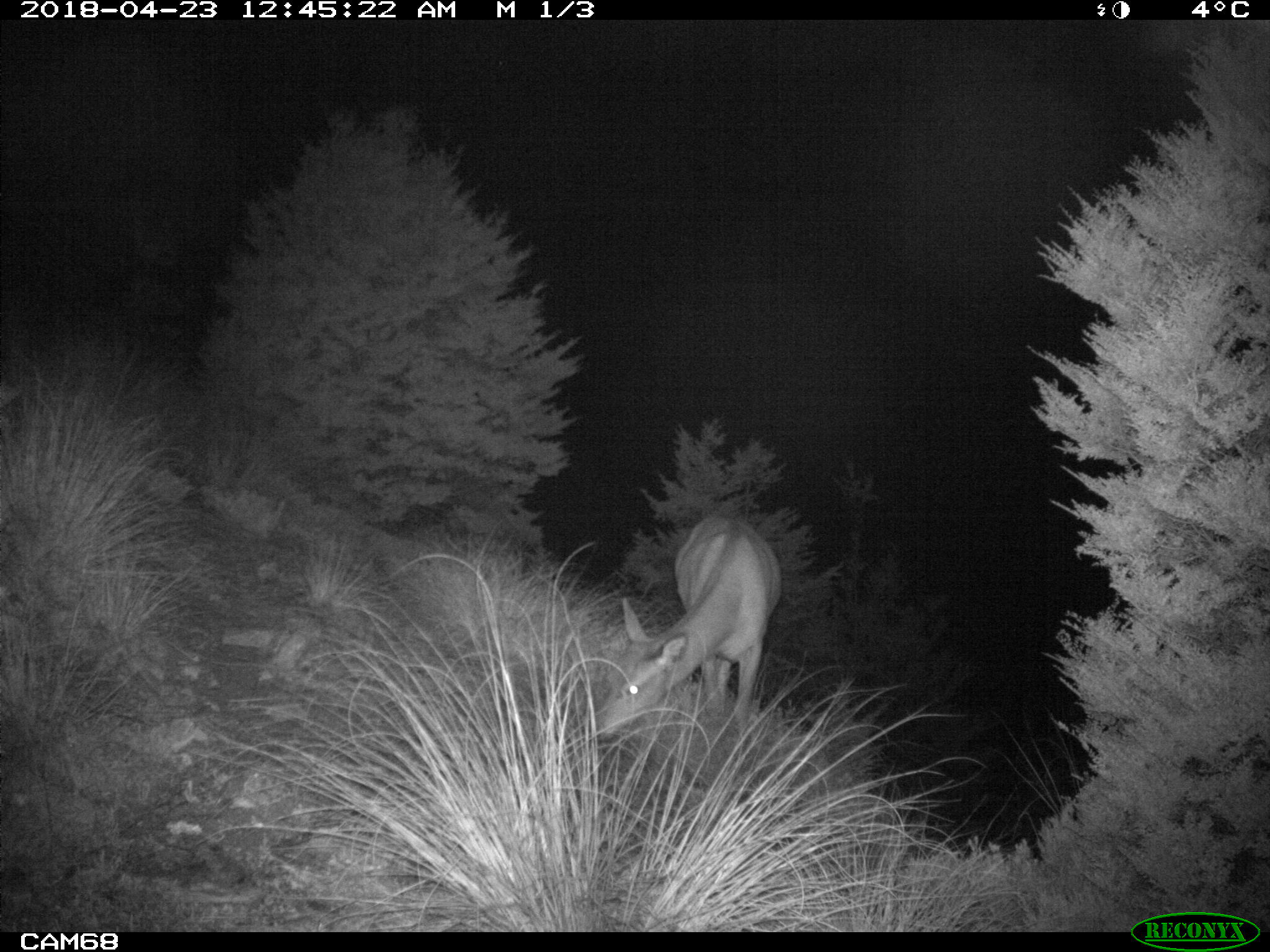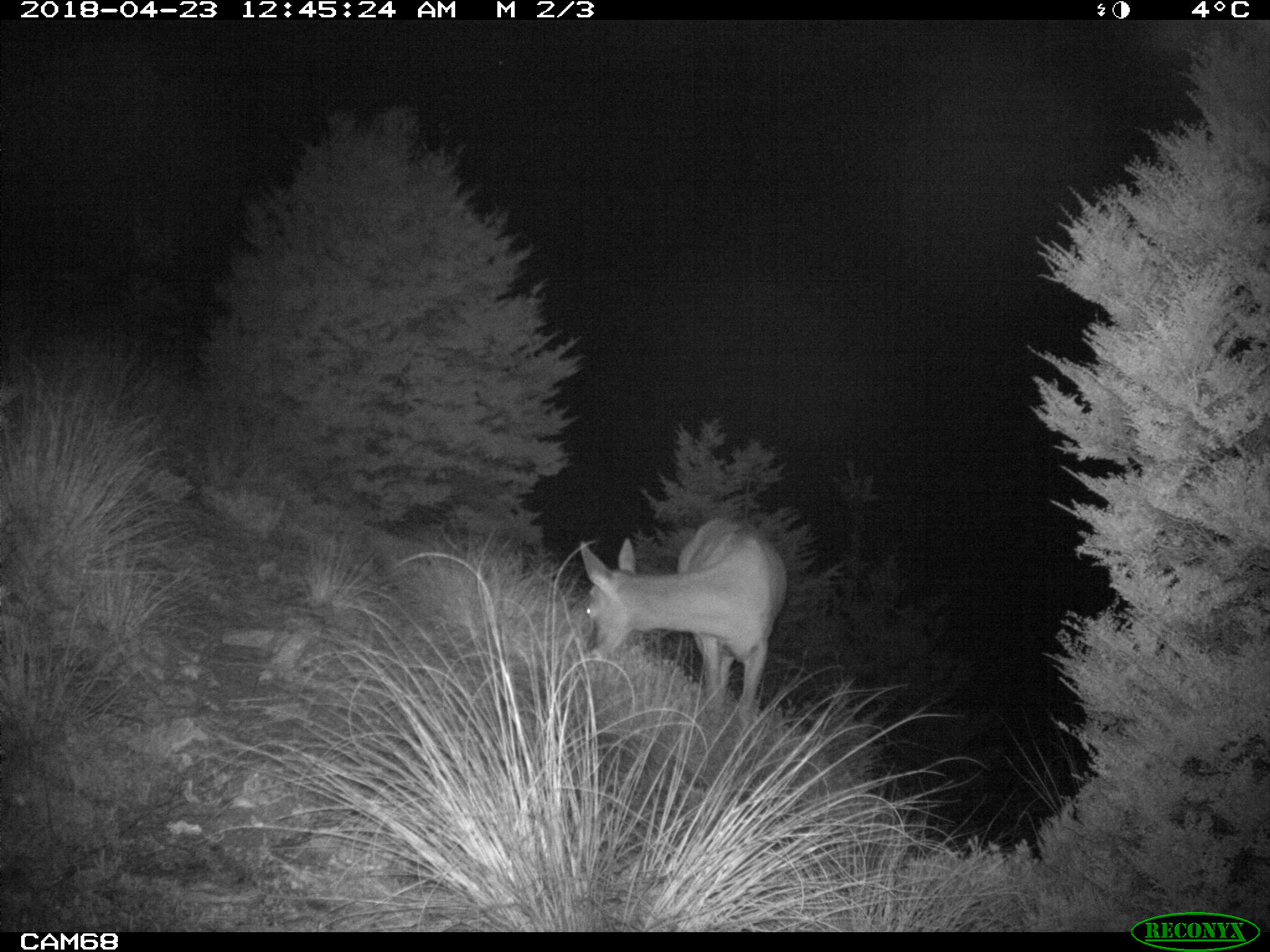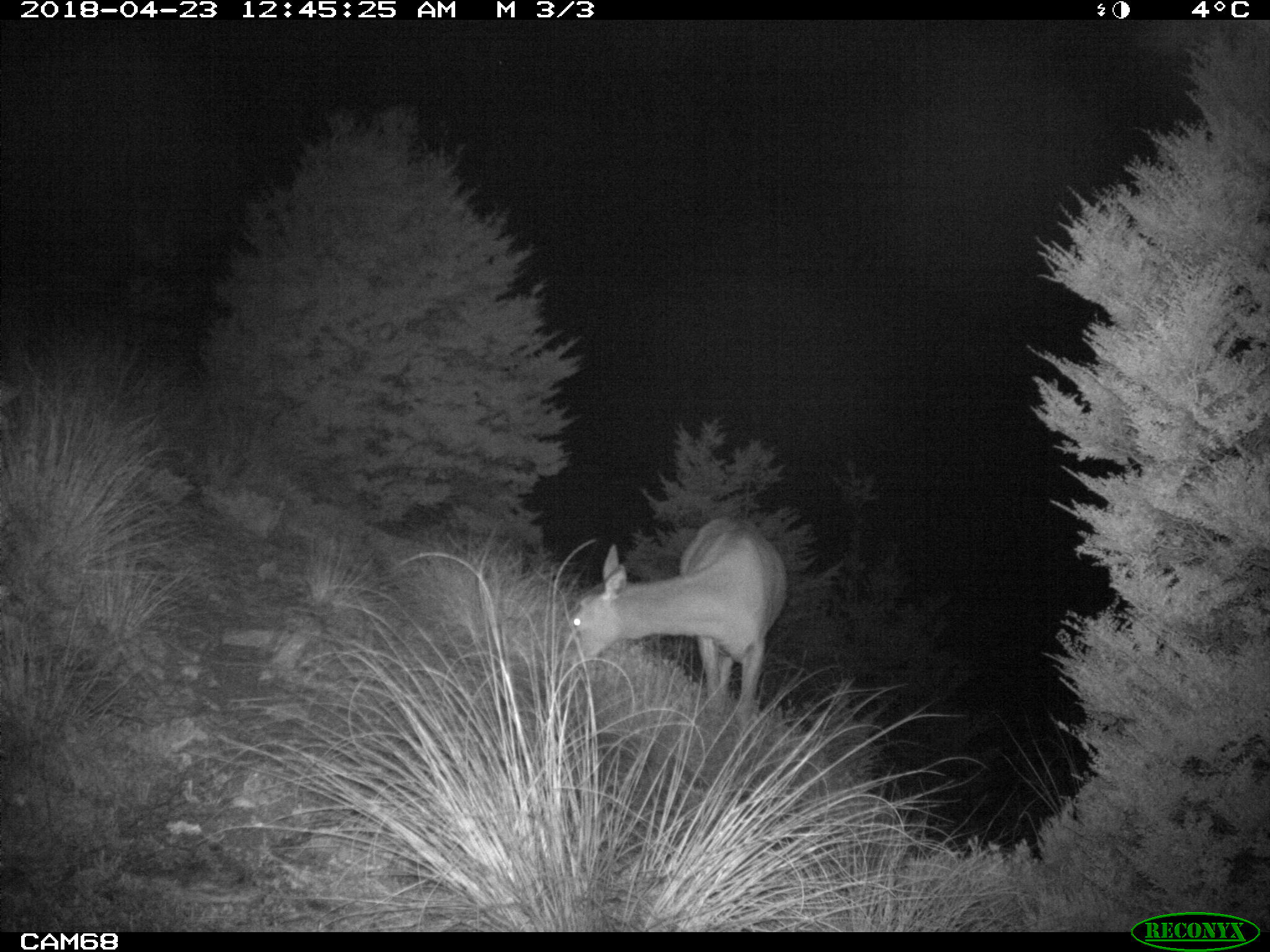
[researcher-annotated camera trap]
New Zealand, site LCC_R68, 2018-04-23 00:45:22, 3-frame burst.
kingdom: Animalia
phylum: Chordata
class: Mammalia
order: Artiodactyla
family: Cervidae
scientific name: Cervidae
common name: deer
Deer (Cervidae).